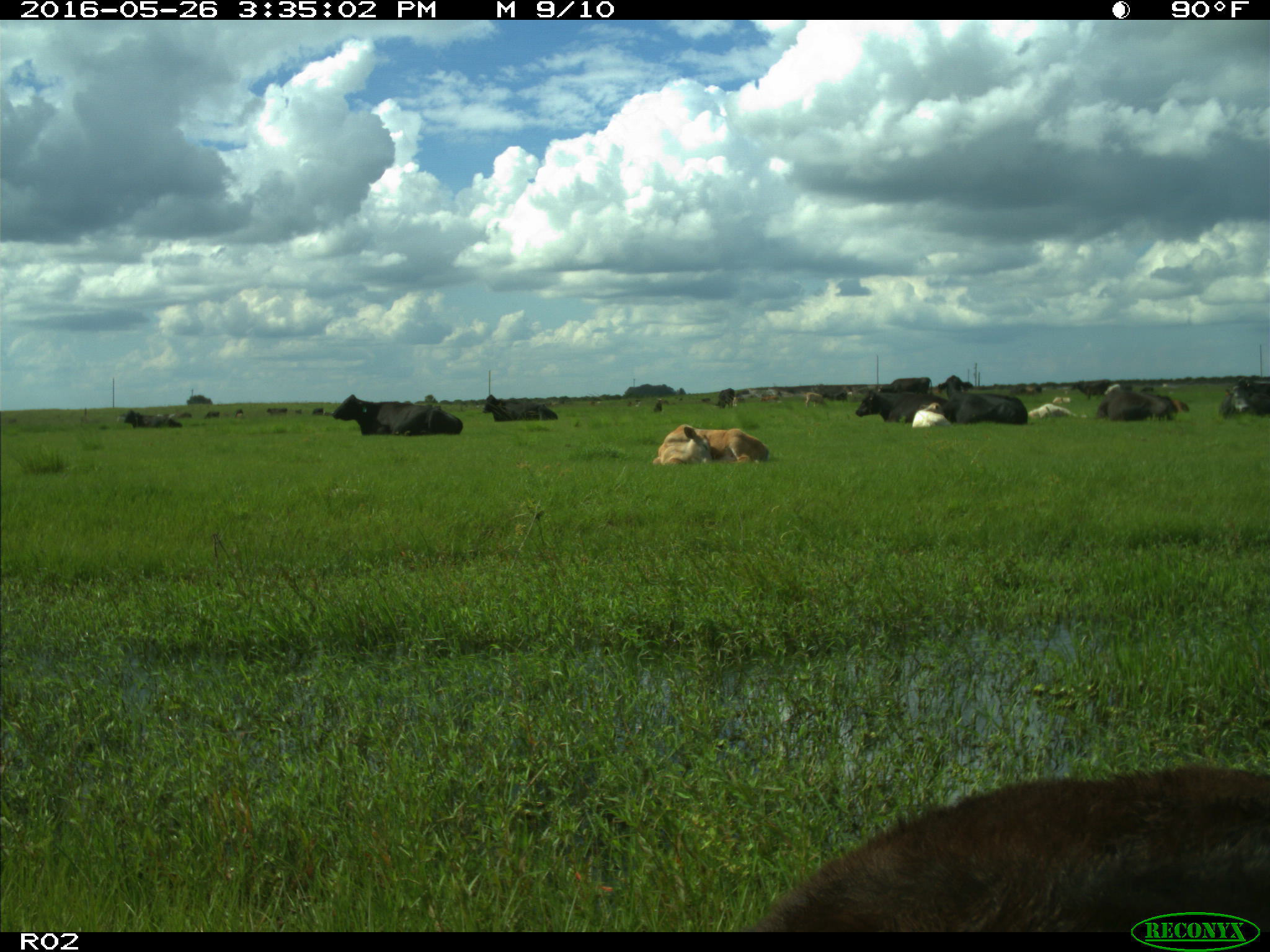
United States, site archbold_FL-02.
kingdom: Animalia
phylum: Chordata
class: Mammalia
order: Artiodactyla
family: Bovidae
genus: Bos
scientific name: Bos taurus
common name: domestic cow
Bos taurus (domestic cow).